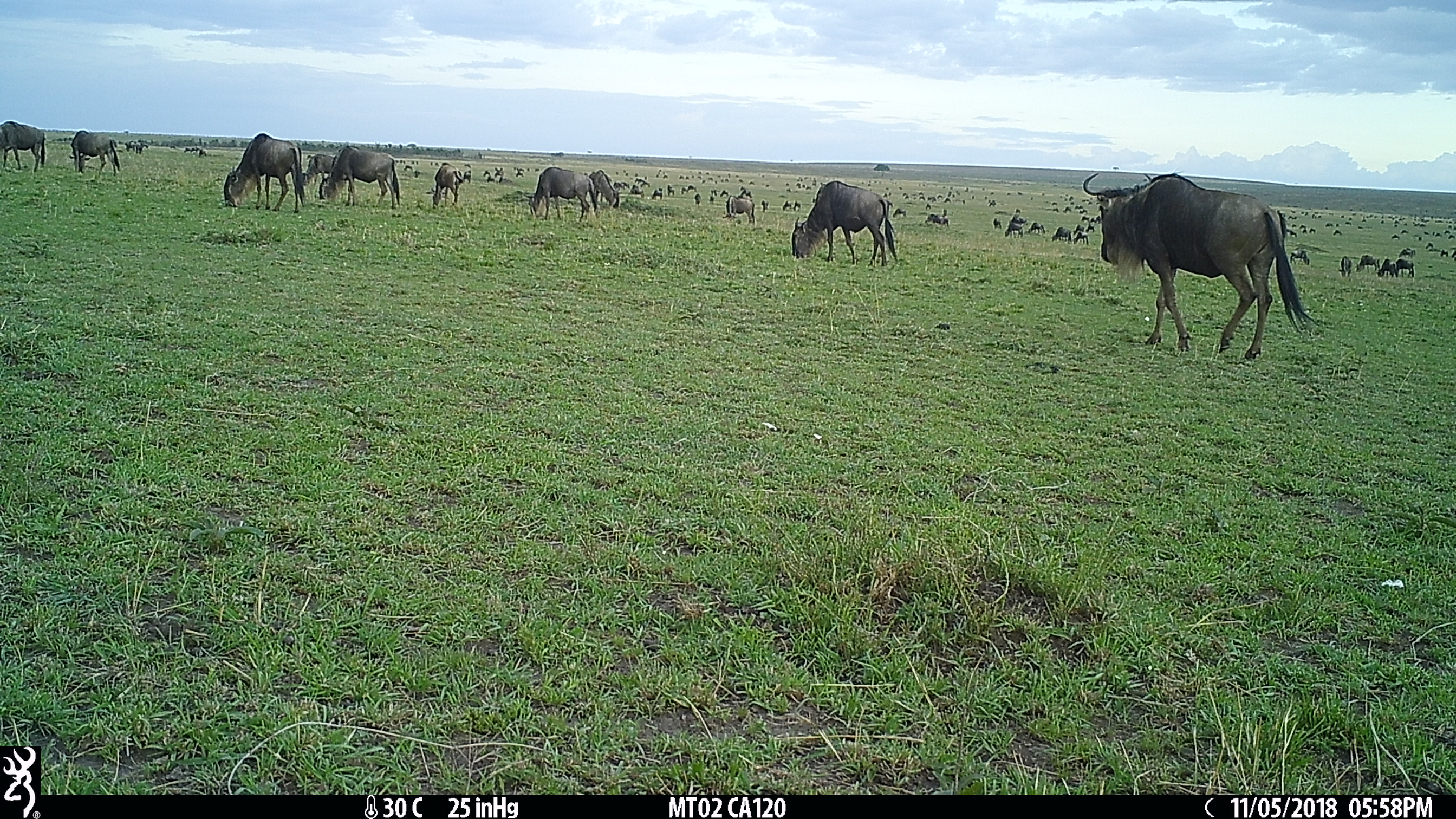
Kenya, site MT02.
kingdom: Animalia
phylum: Chordata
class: Mammalia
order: Artiodactyla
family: Bovidae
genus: Connochaetes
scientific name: Connochaetes taurinus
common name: blue wildebeest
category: wildebeest